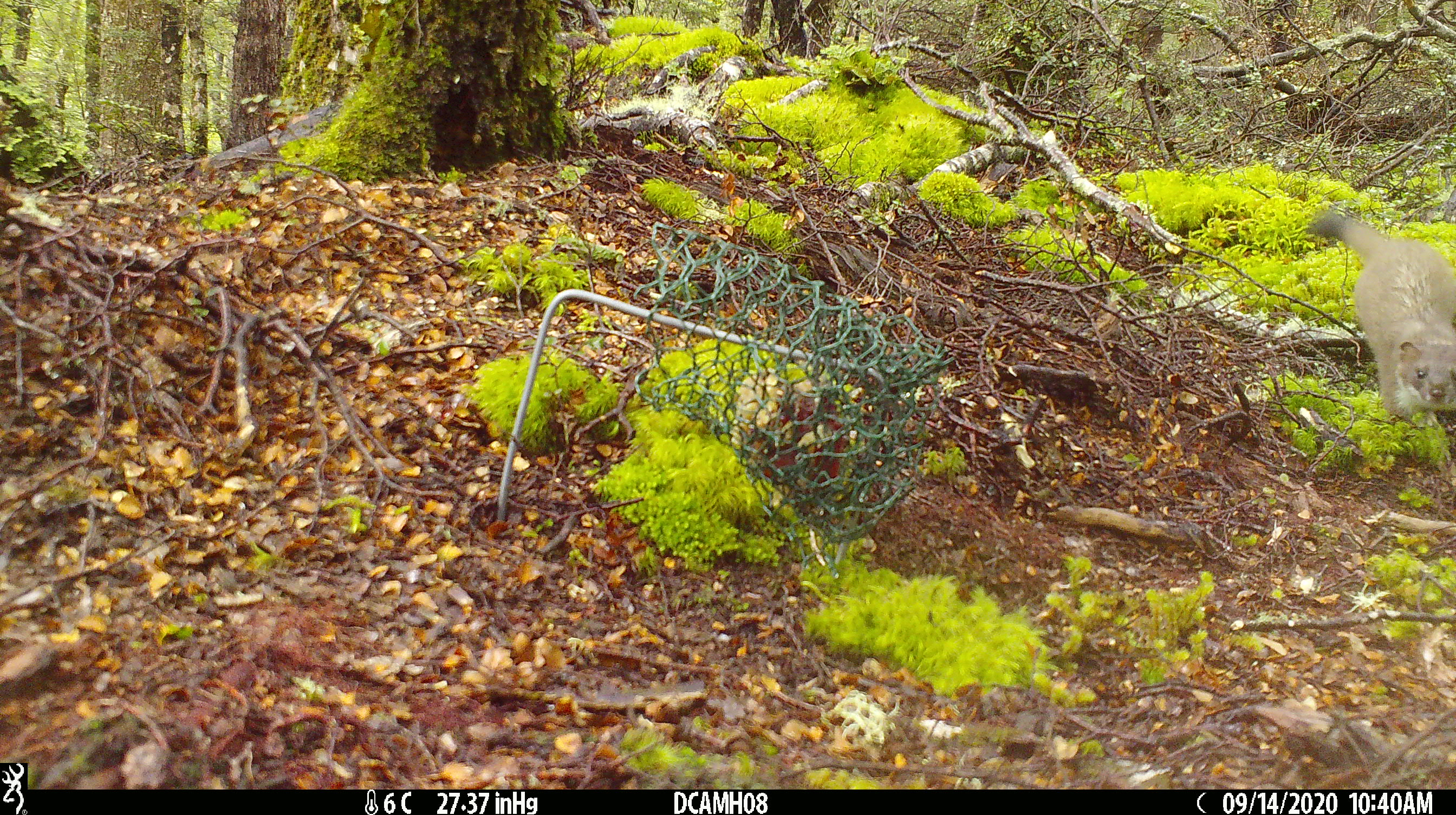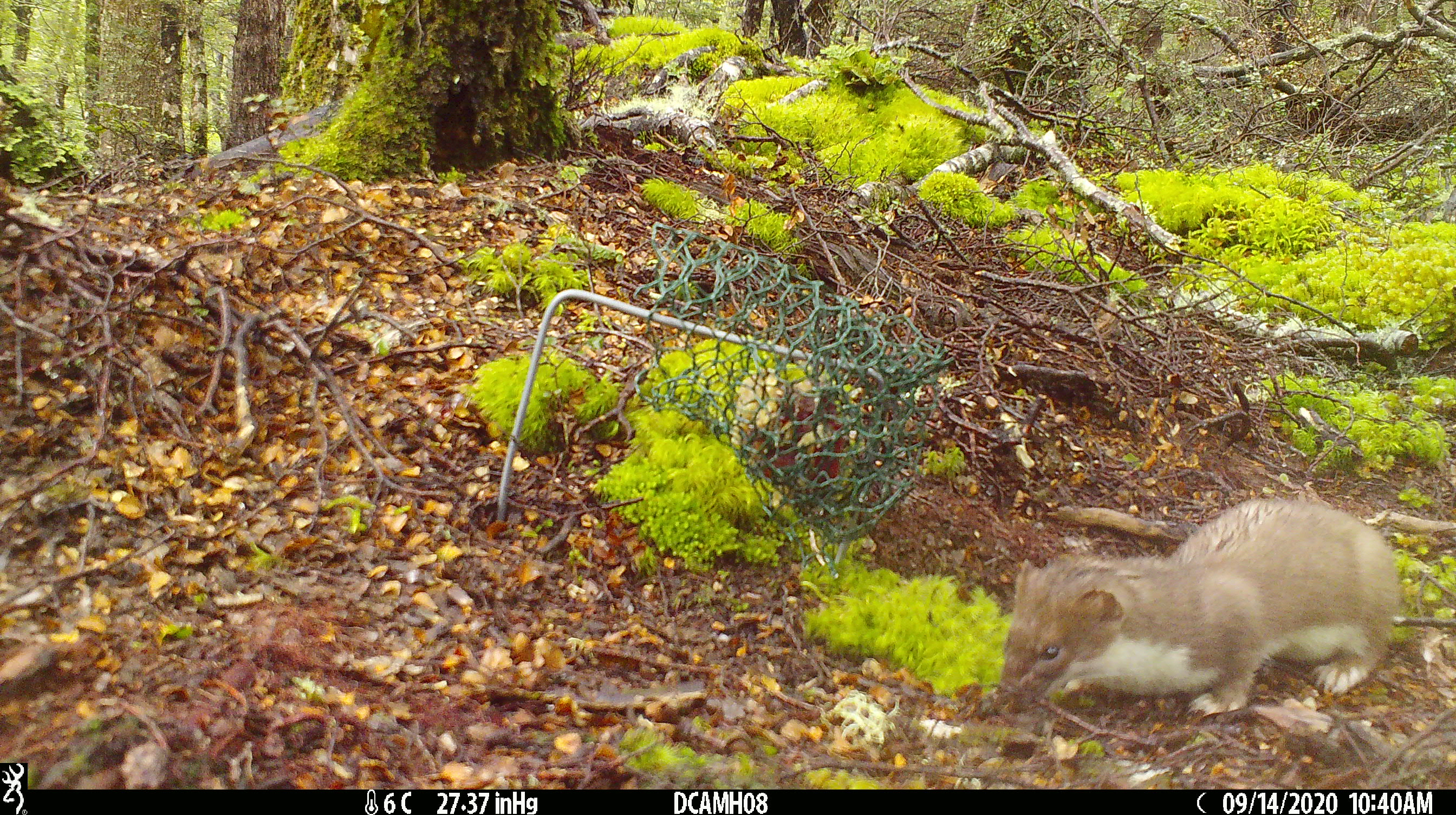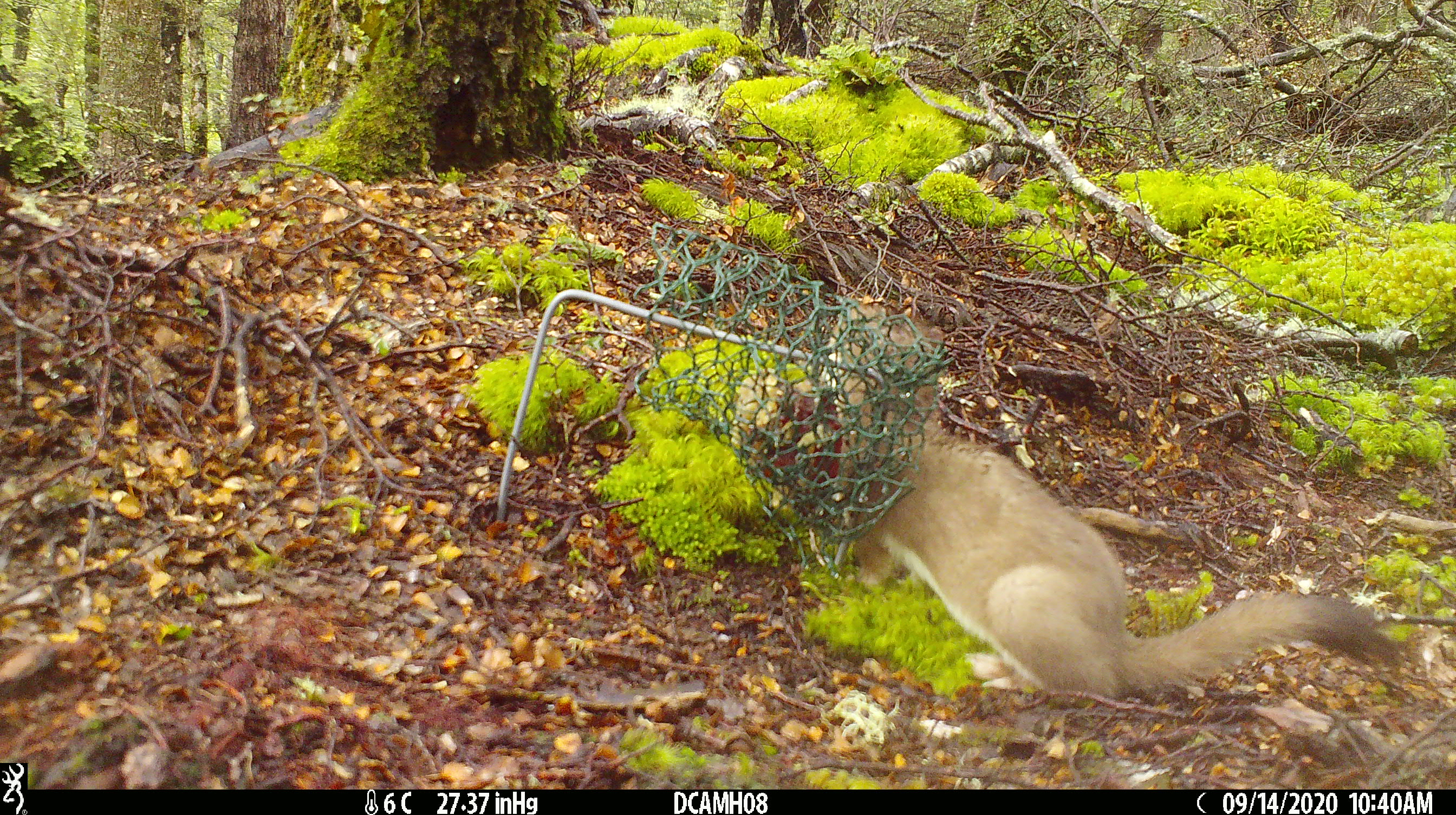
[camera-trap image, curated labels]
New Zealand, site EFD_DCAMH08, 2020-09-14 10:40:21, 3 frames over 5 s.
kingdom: Animalia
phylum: Chordata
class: Mammalia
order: Carnivora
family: Mustelidae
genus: Mustela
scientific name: Mustela erminea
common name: stoat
Stoat (Mustela erminea).